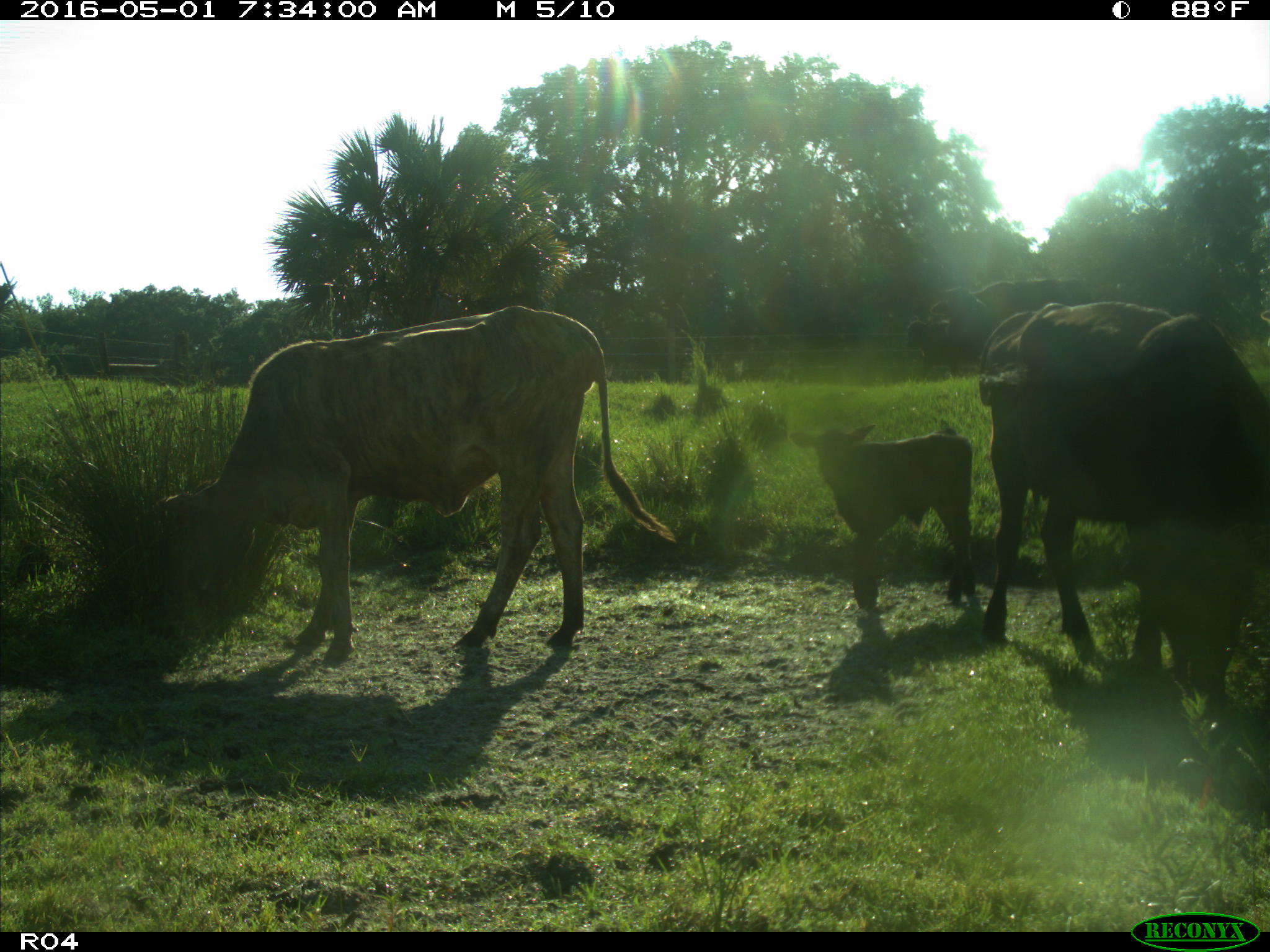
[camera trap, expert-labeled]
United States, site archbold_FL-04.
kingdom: Animalia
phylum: Chordata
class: Mammalia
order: Artiodactyla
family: Bovidae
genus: Bos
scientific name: Bos taurus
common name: domestic cow